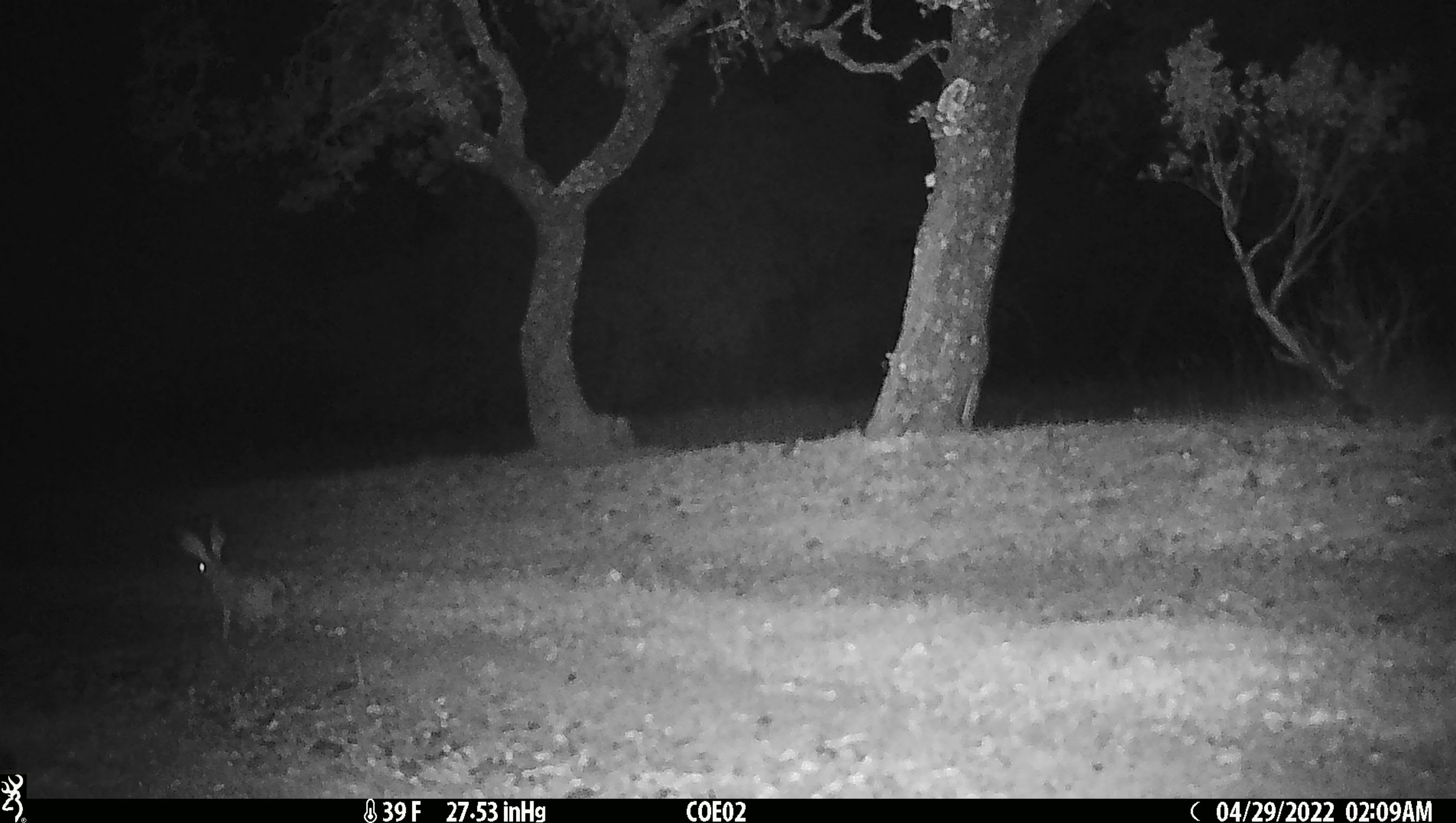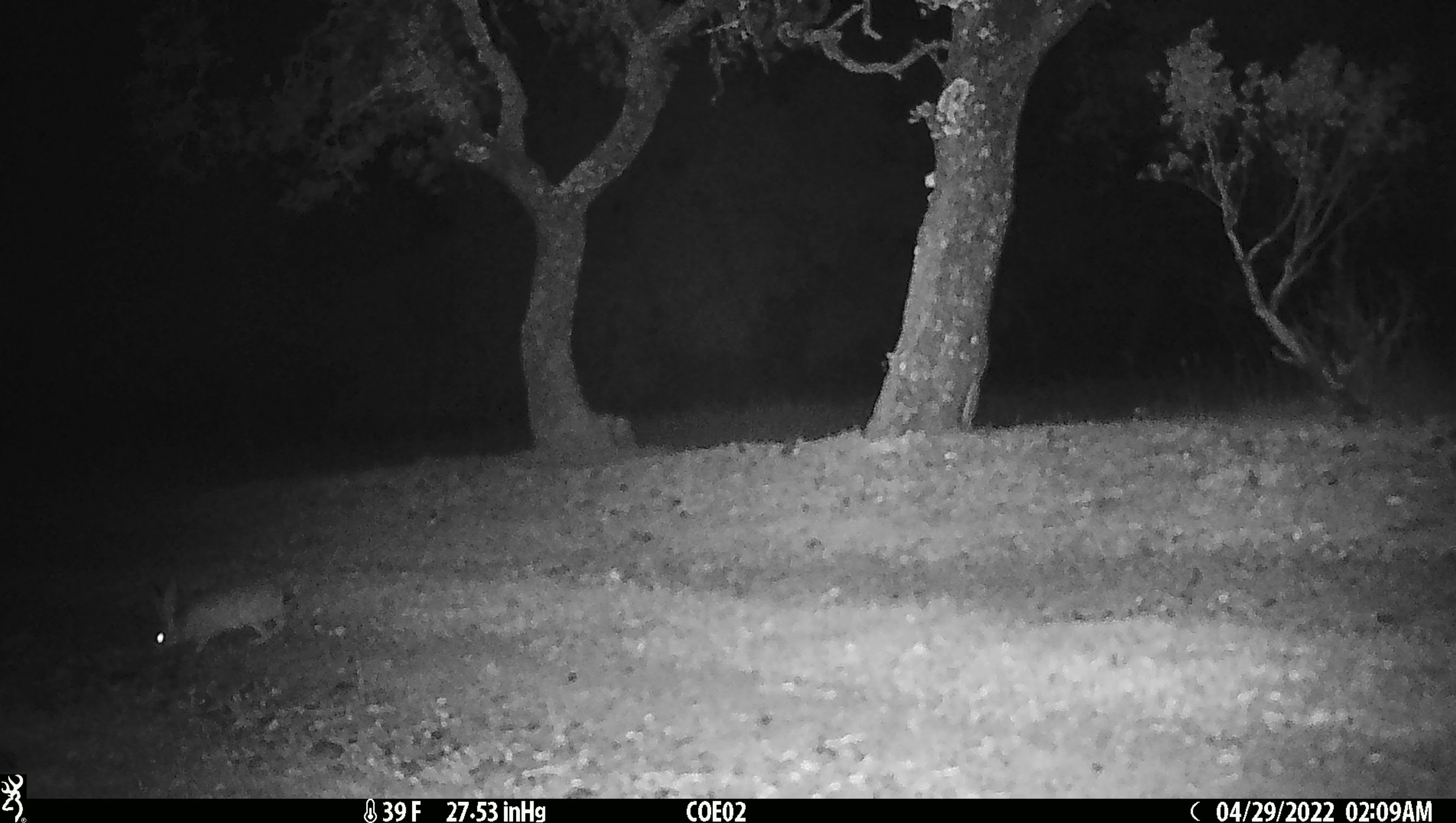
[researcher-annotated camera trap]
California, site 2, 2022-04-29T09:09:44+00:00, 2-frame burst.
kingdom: Animalia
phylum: Chordata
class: Mammalia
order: Lagomorpha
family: Leporidae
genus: Lepus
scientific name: Lepus californicus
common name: black-tailed jackrabbit